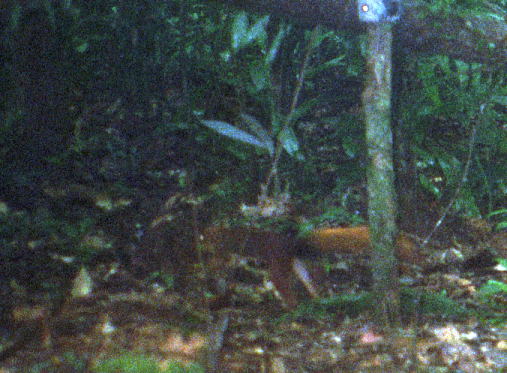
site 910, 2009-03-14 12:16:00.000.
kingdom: Animalia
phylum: Chordata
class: Mammalia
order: Rodentia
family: Sciuridae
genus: Sciurus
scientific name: Sciurus igniventris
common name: northern amazon red squirrel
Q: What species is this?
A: Sciurus igniventris (northern amazon red squirrel).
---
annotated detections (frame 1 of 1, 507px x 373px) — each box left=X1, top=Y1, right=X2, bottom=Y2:
sciurus igniventris: left=195, top=213, right=432, bottom=311